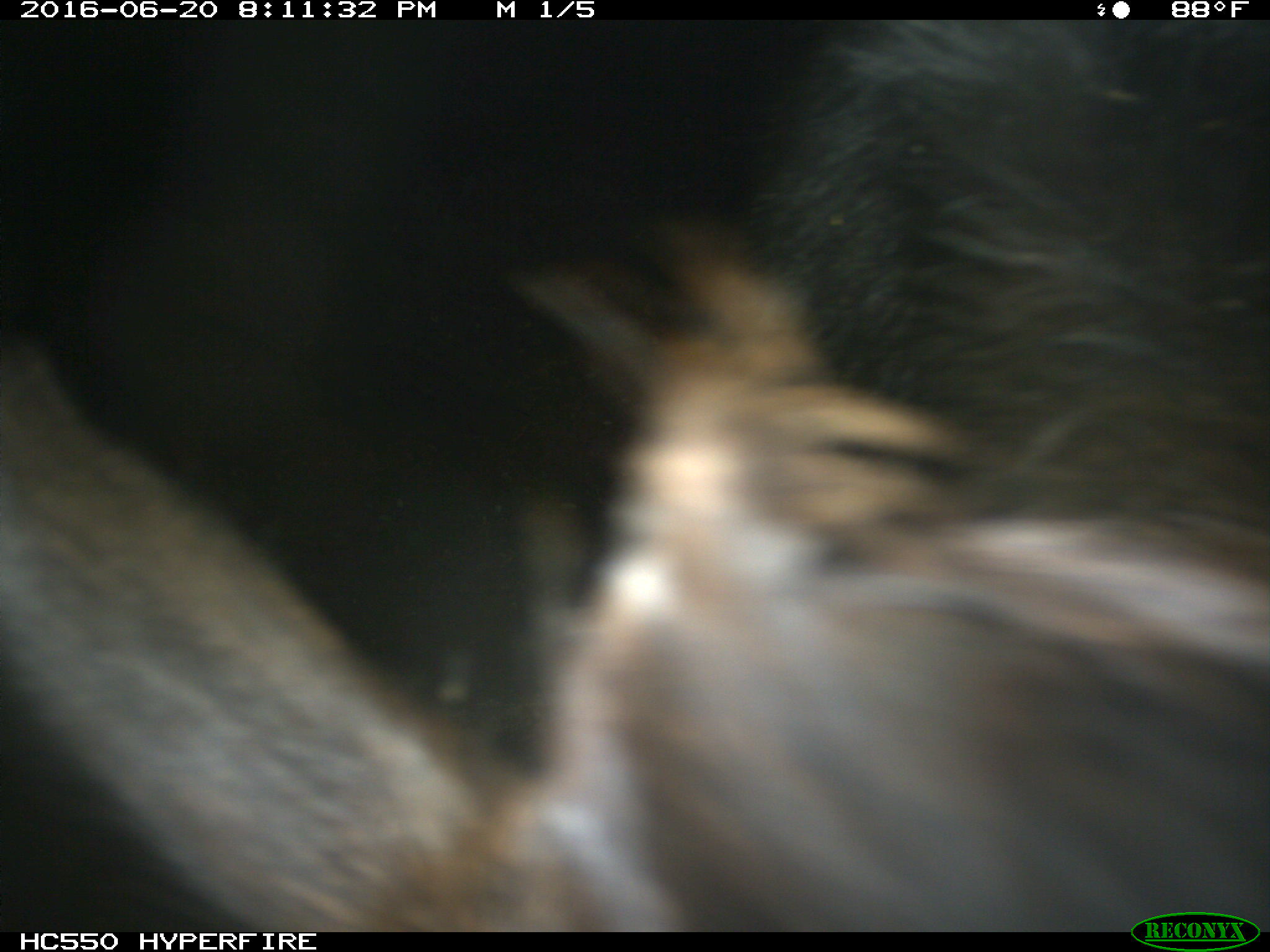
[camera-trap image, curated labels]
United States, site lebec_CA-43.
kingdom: Animalia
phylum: Chordata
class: Mammalia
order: Artiodactyla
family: Bovidae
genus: Bos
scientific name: Bos taurus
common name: domestic cow